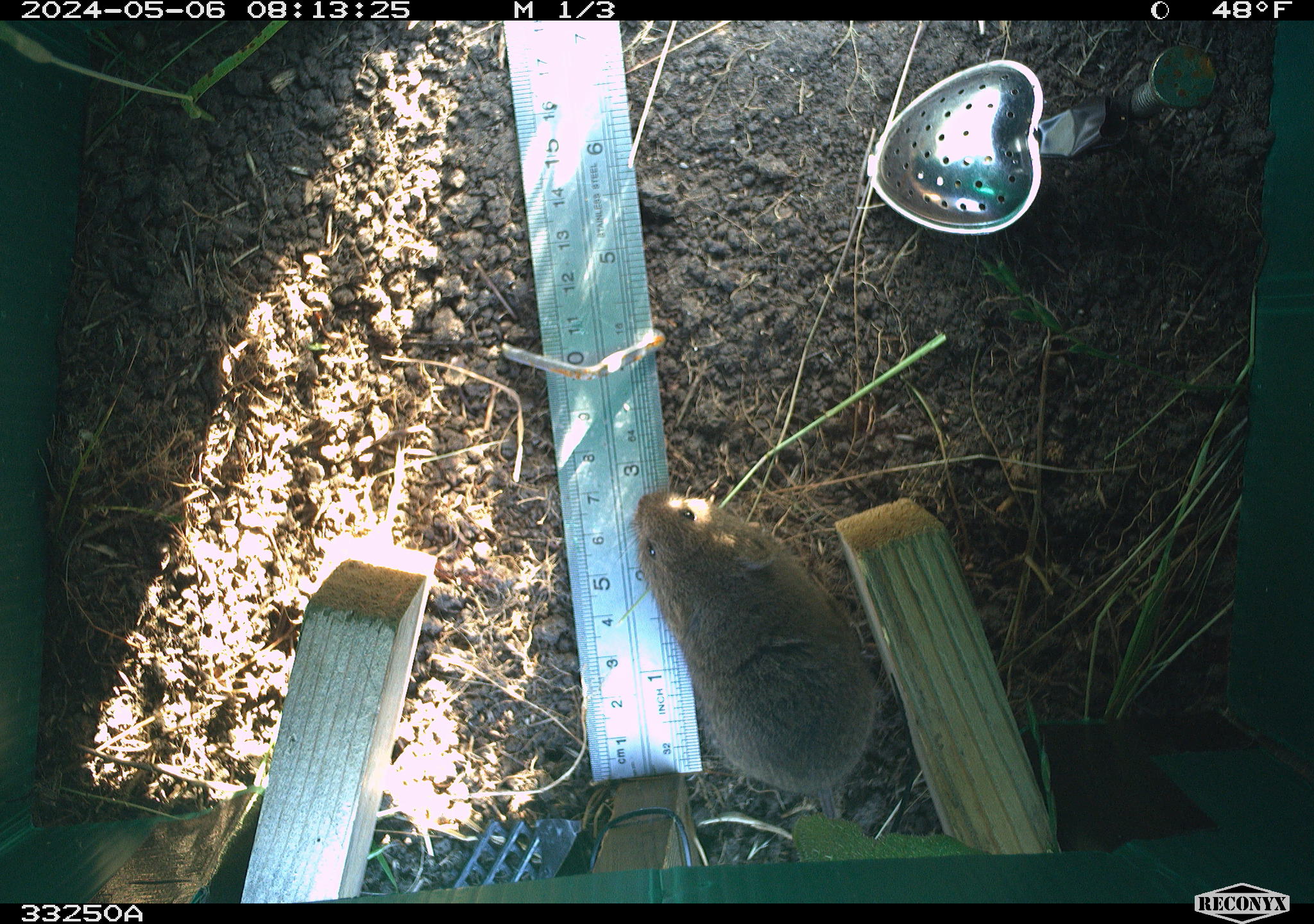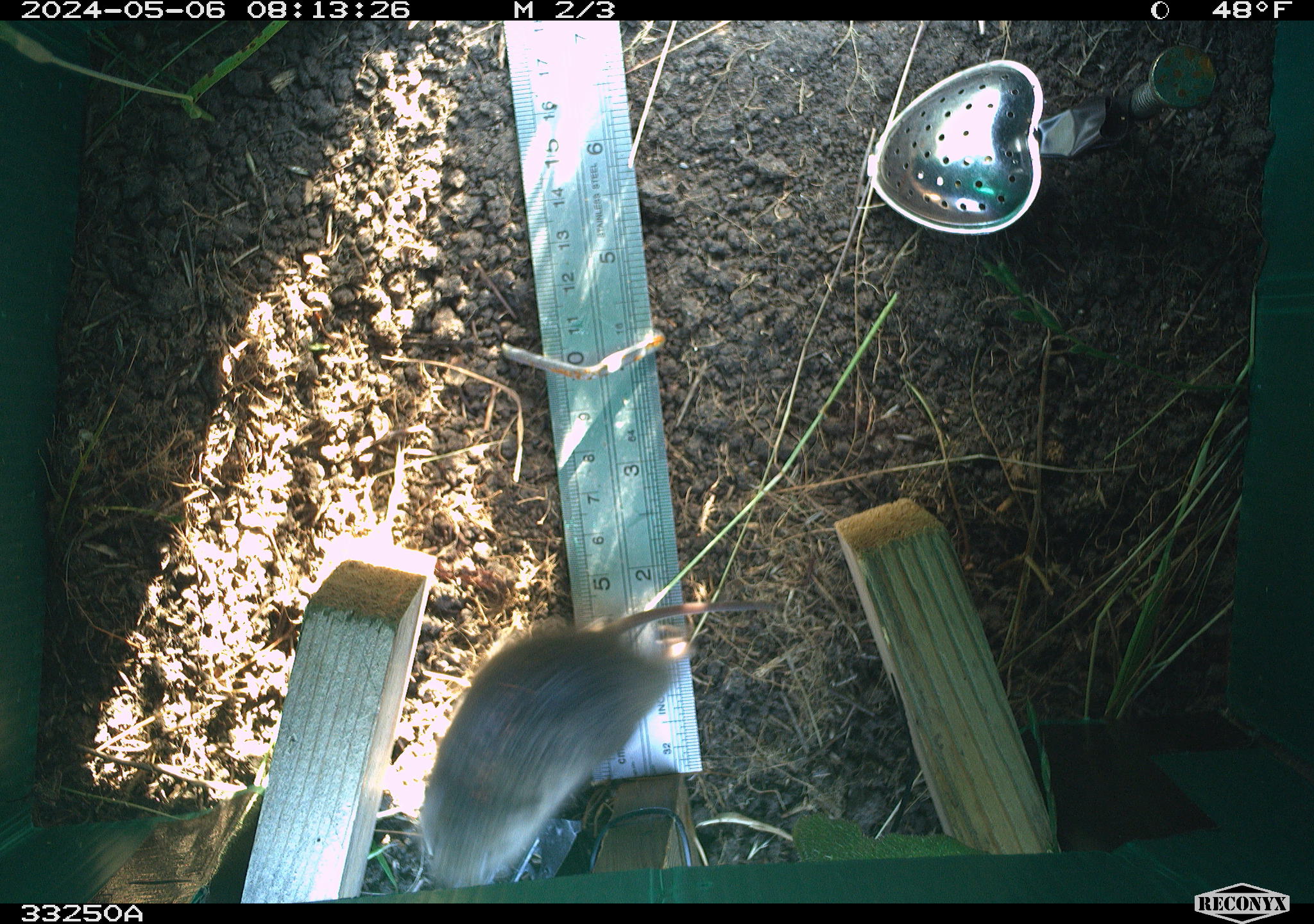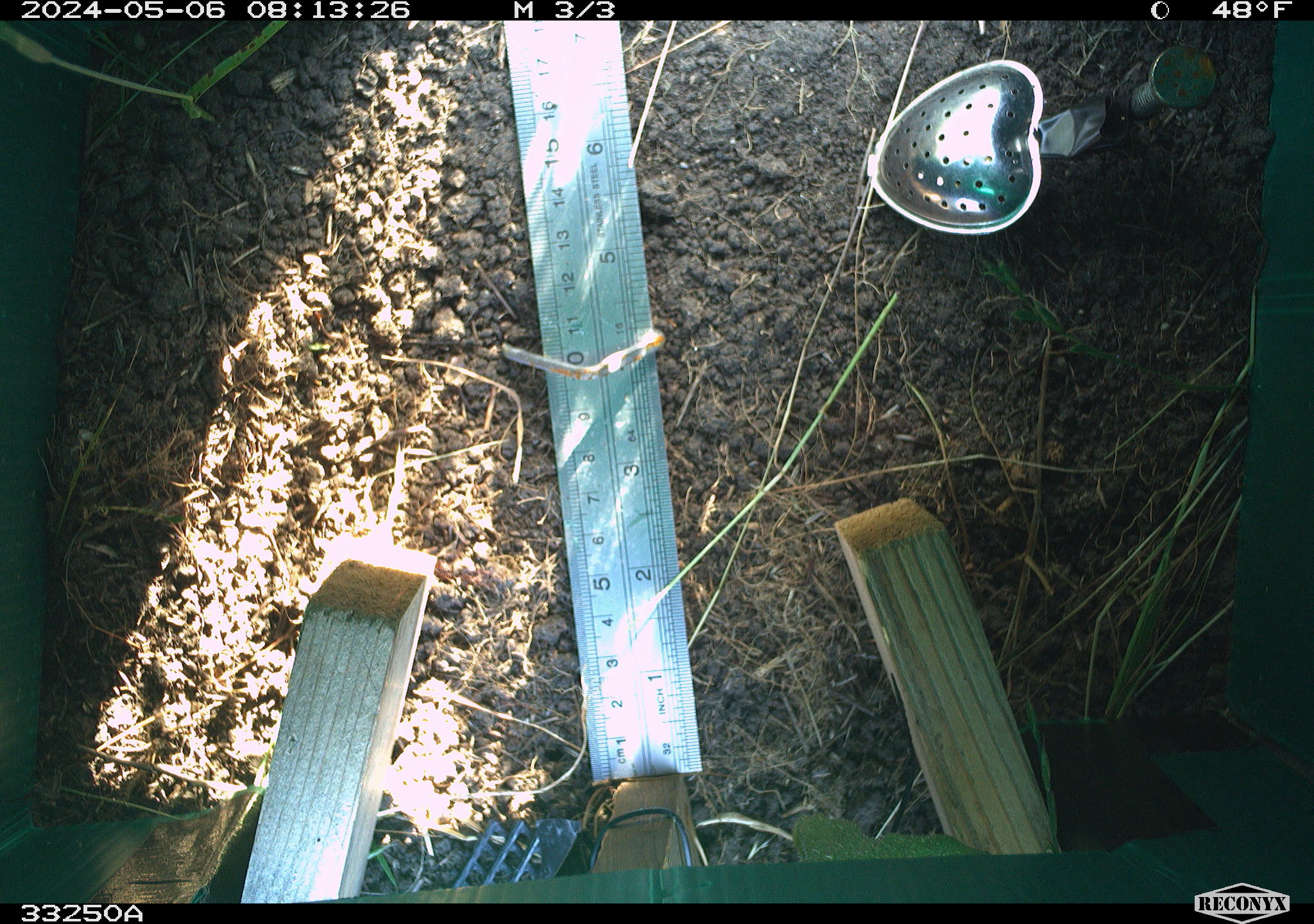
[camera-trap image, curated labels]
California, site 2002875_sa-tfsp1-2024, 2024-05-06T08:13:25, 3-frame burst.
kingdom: Animalia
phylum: Chordata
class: Mammalia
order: Rodentia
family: Cricetidae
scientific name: Arvicolinae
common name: voles, lemmings, and muskrats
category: arvicolinae subfamily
Arvicolinae subfamily (voles, lemmings, and muskrats) (Arvicolinae).